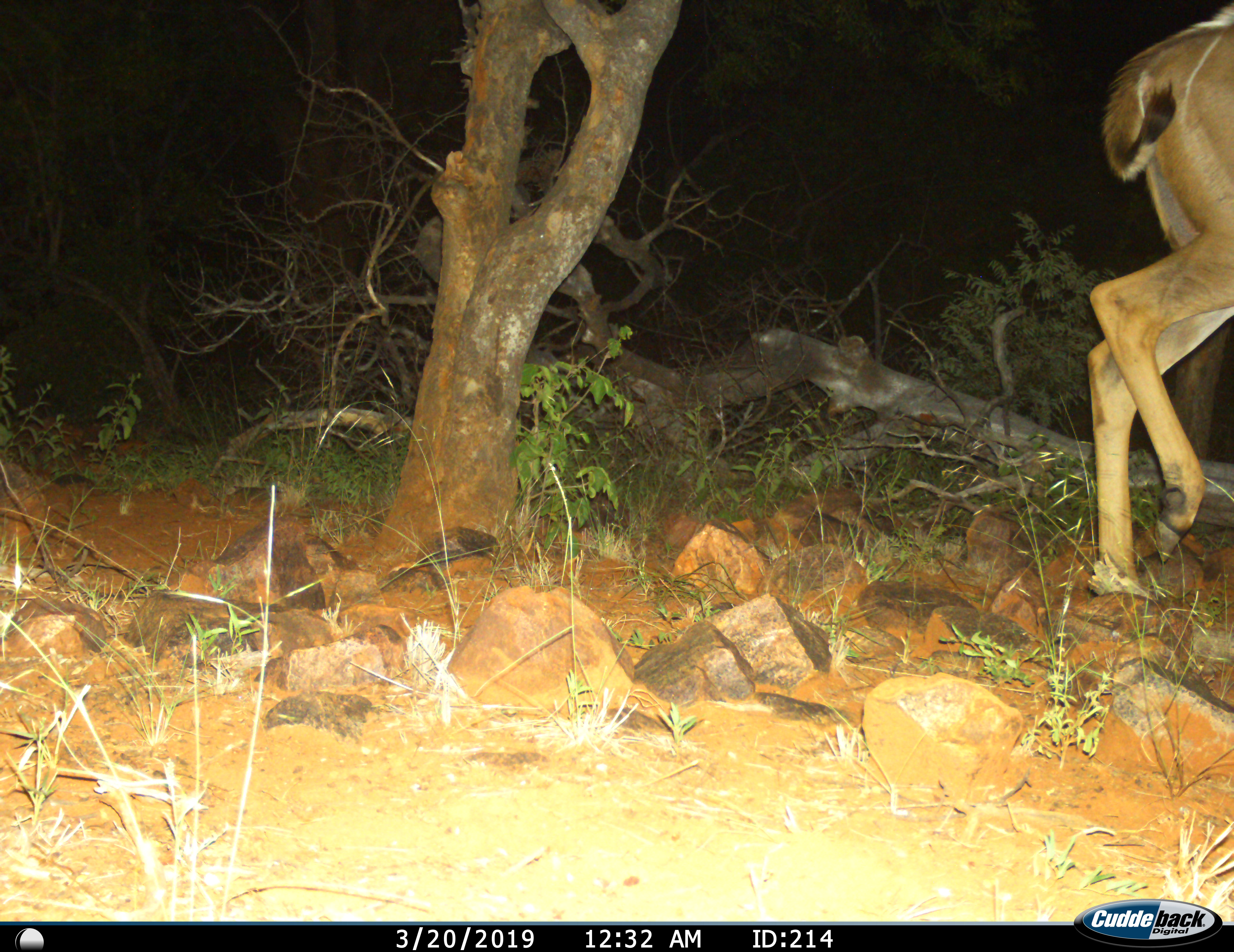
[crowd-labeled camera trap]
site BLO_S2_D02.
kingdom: Animalia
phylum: Chordata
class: Mammalia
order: Artiodactyla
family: Bovidae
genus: Tragelaphus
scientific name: Tragelaphus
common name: kudu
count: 1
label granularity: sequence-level